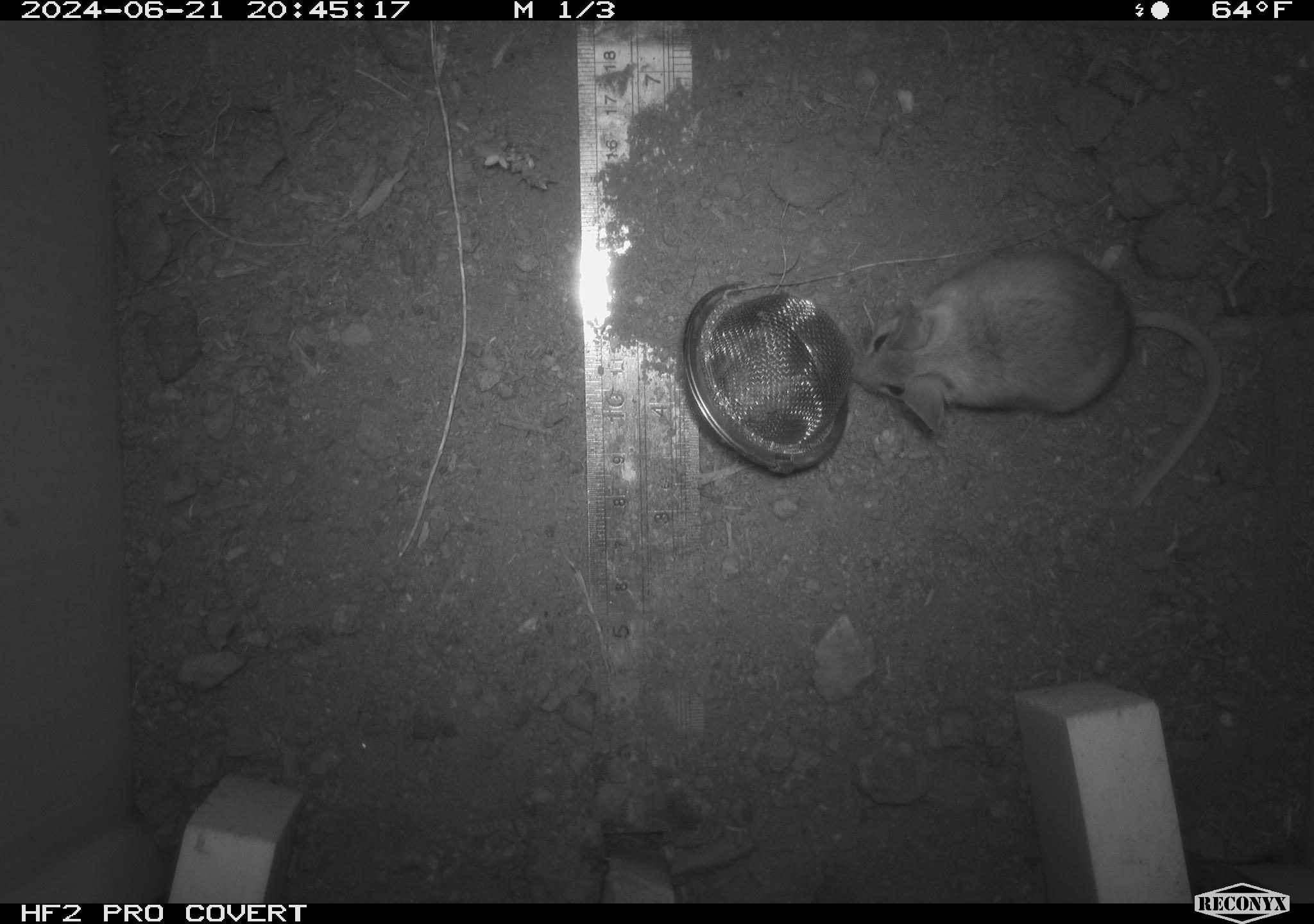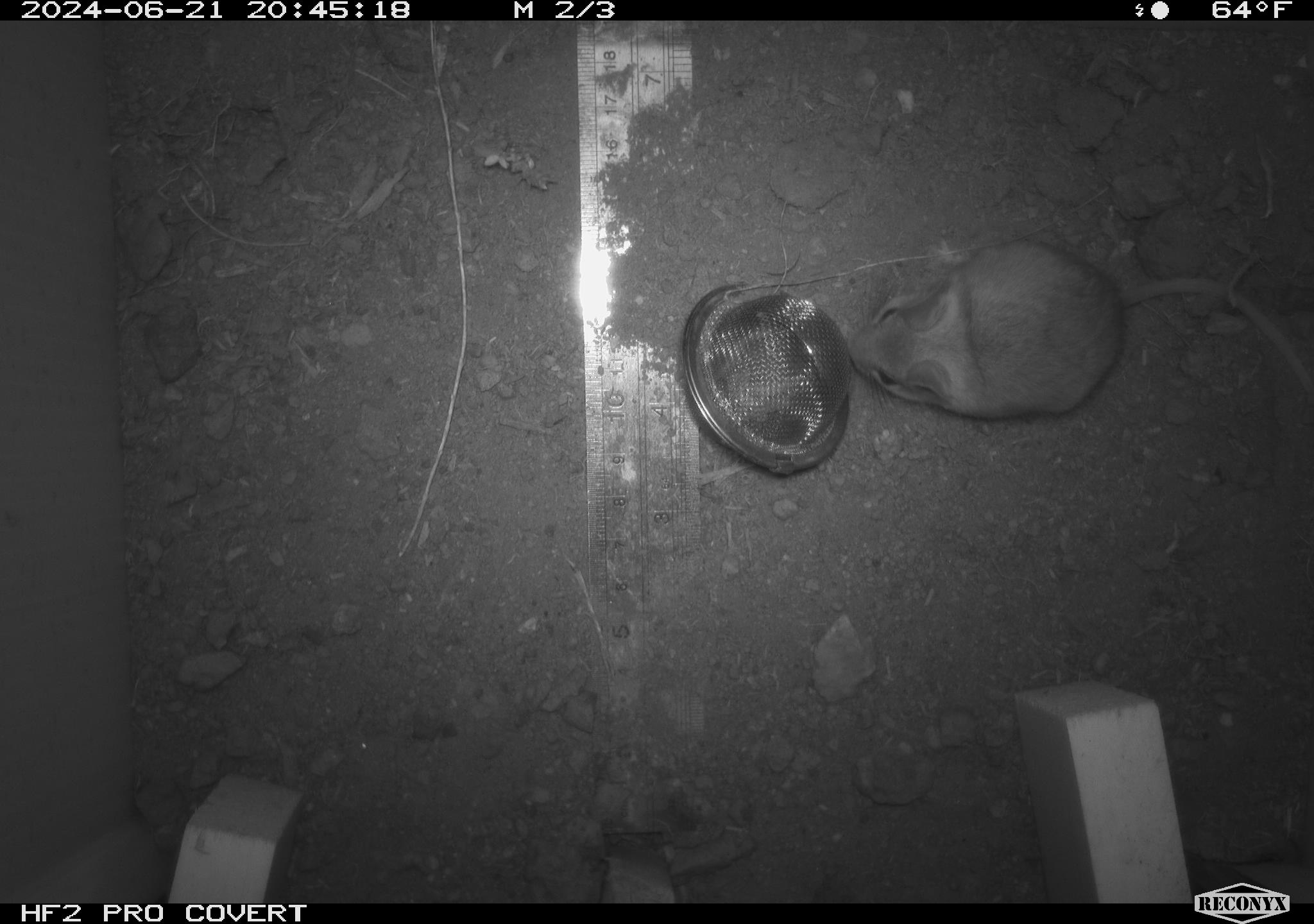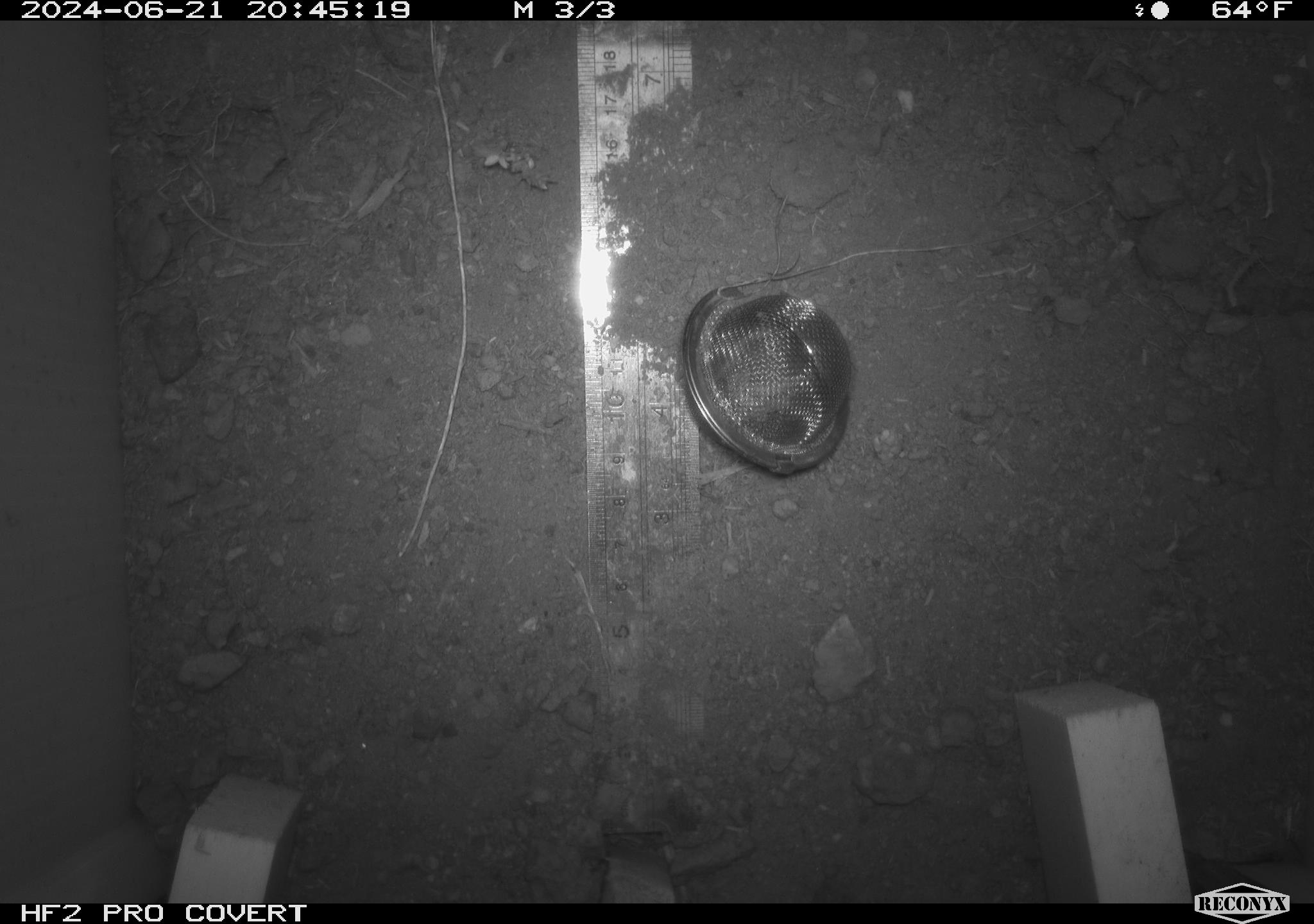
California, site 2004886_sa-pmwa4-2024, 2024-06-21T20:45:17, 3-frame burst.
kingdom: Animalia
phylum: Chordata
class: Mammalia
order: Rodentia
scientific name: Rodentia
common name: mouse species